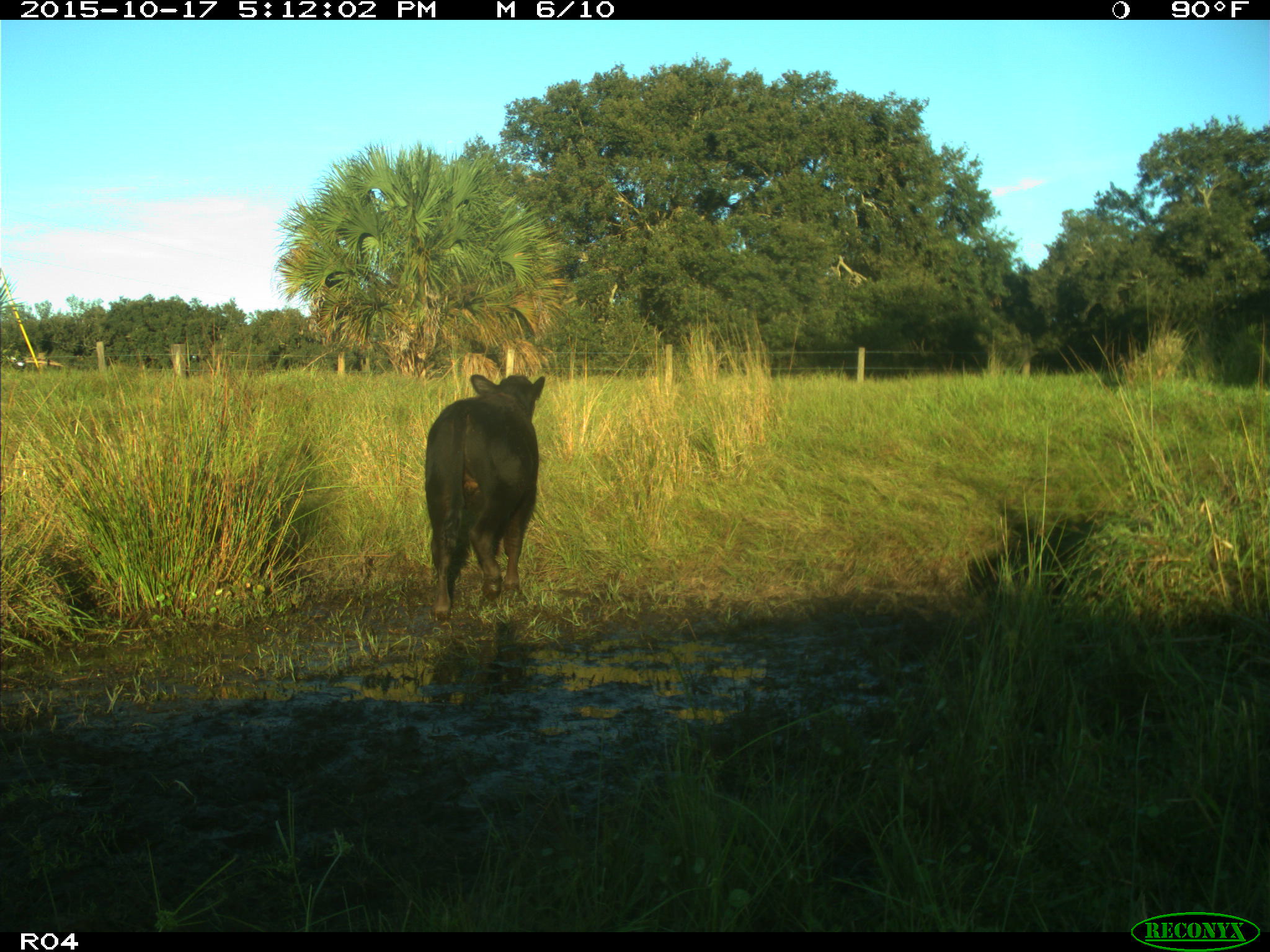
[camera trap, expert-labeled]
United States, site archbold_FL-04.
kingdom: Animalia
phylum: Chordata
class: Mammalia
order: Artiodactyla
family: Bovidae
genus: Bos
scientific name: Bos taurus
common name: domestic cow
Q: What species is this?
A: Bos taurus (domestic cow).